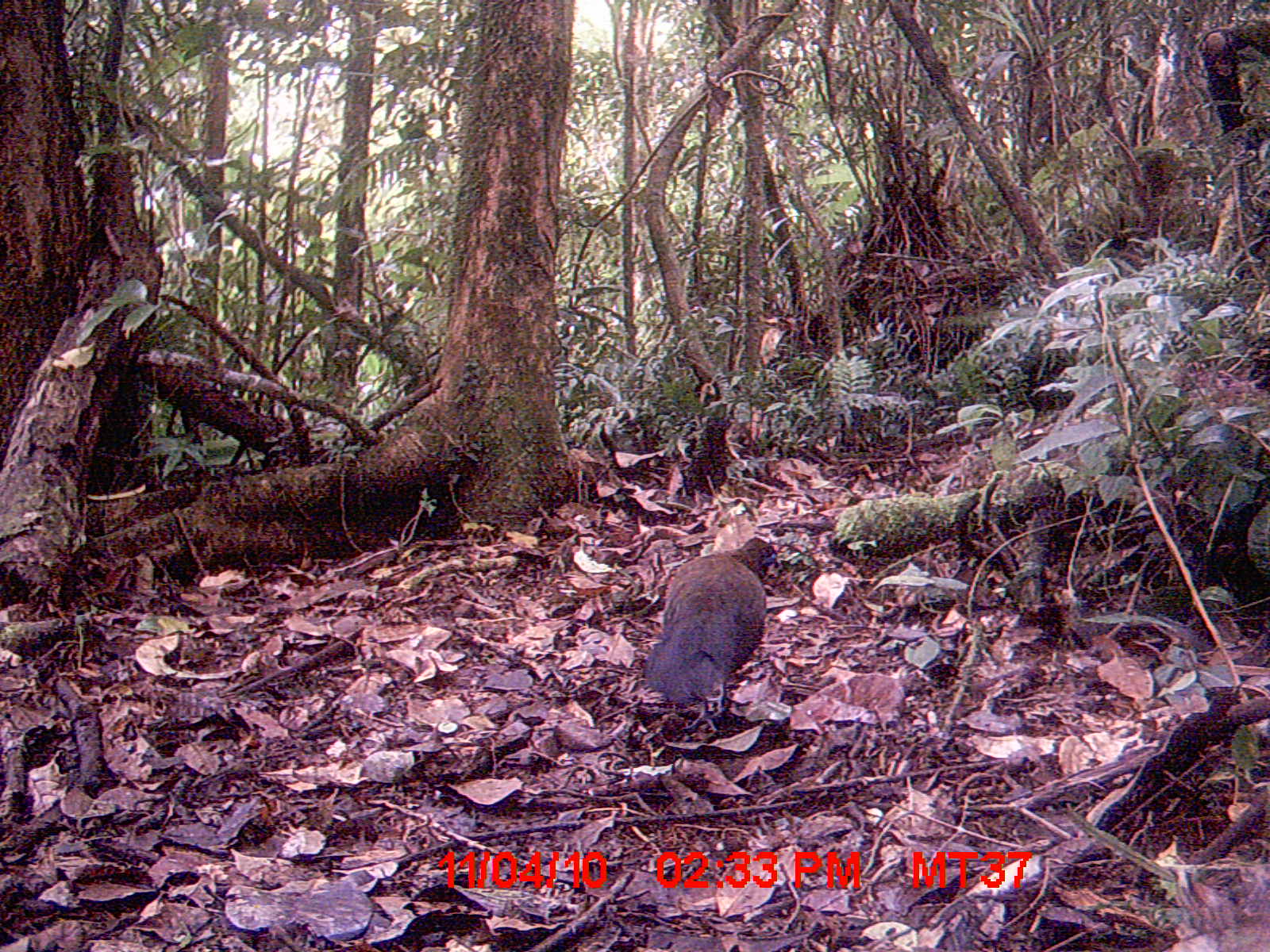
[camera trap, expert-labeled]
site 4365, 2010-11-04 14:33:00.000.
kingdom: Animalia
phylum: Chordata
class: Aves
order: Cuculiformes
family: Cuculidae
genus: Coua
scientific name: Coua serriana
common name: red-breasted coua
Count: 1.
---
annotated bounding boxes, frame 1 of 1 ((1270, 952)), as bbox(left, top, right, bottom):
coua serriana: bbox(644, 536, 781, 732)